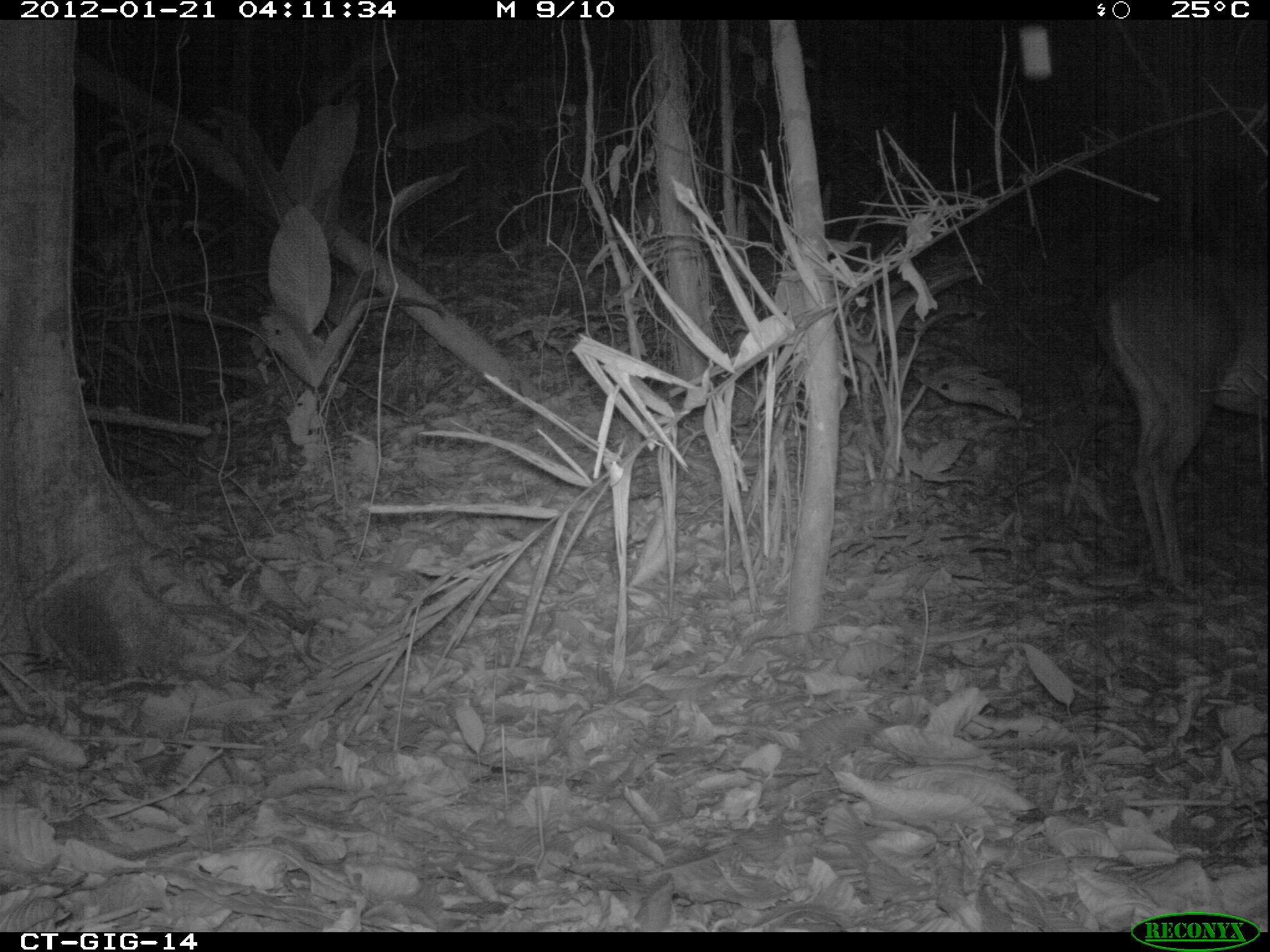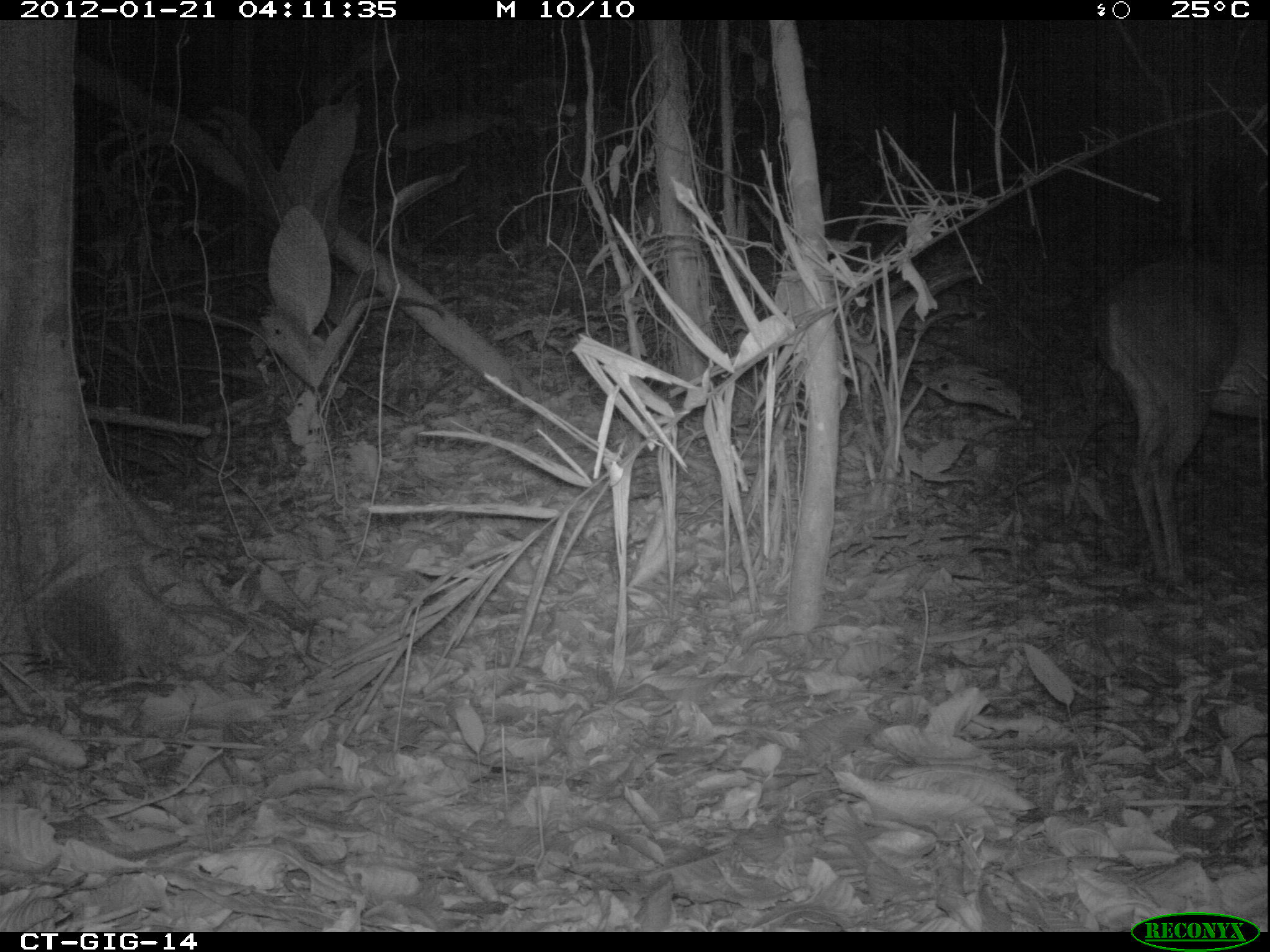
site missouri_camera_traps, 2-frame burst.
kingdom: Animalia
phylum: Chordata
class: Mammalia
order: Artiodactyla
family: Cervidae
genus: Odocoileus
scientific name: Odocoileus virginianus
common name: white-tailed deer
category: white tailed deer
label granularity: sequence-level